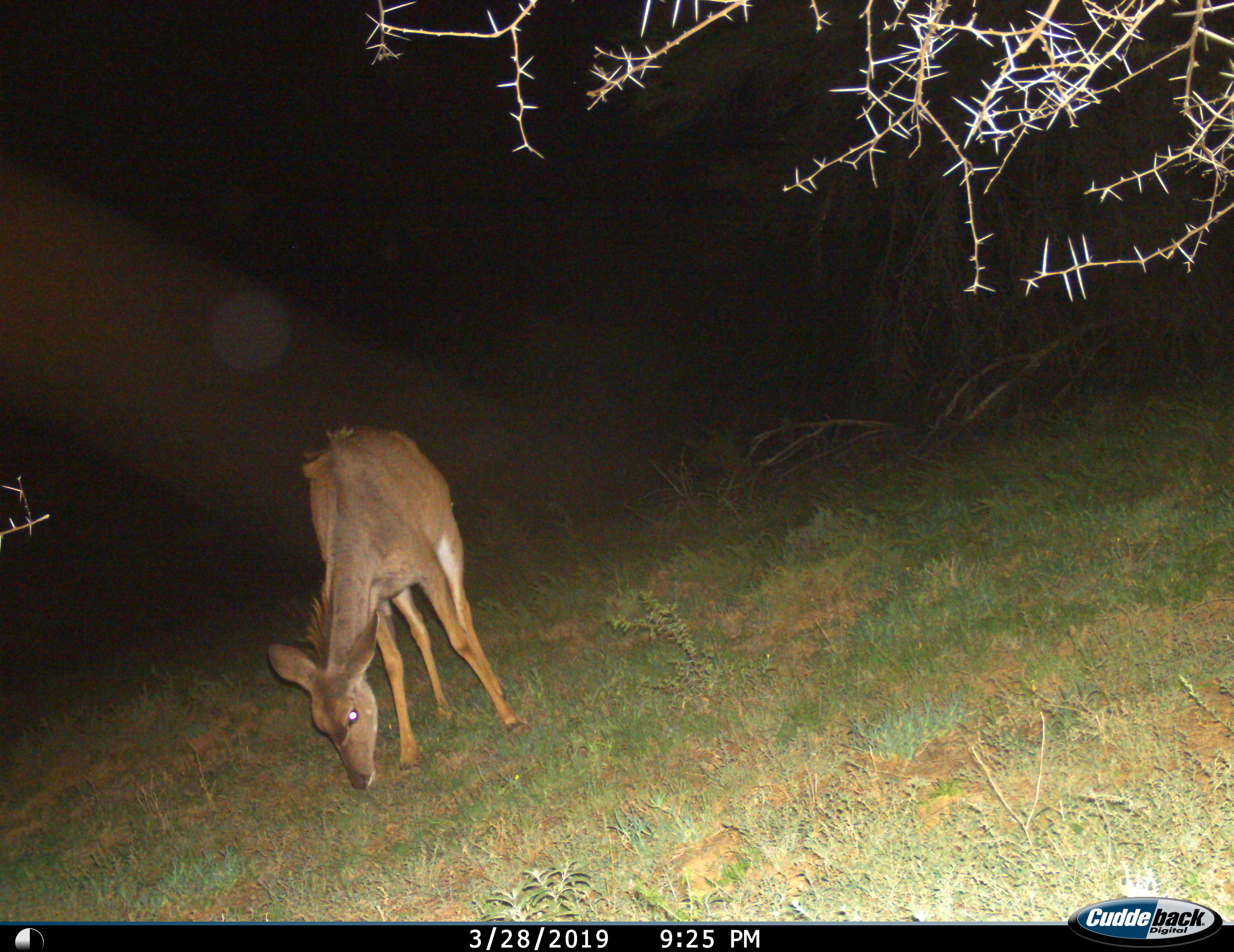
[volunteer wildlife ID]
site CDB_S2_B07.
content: unidentified animal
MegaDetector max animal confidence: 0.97